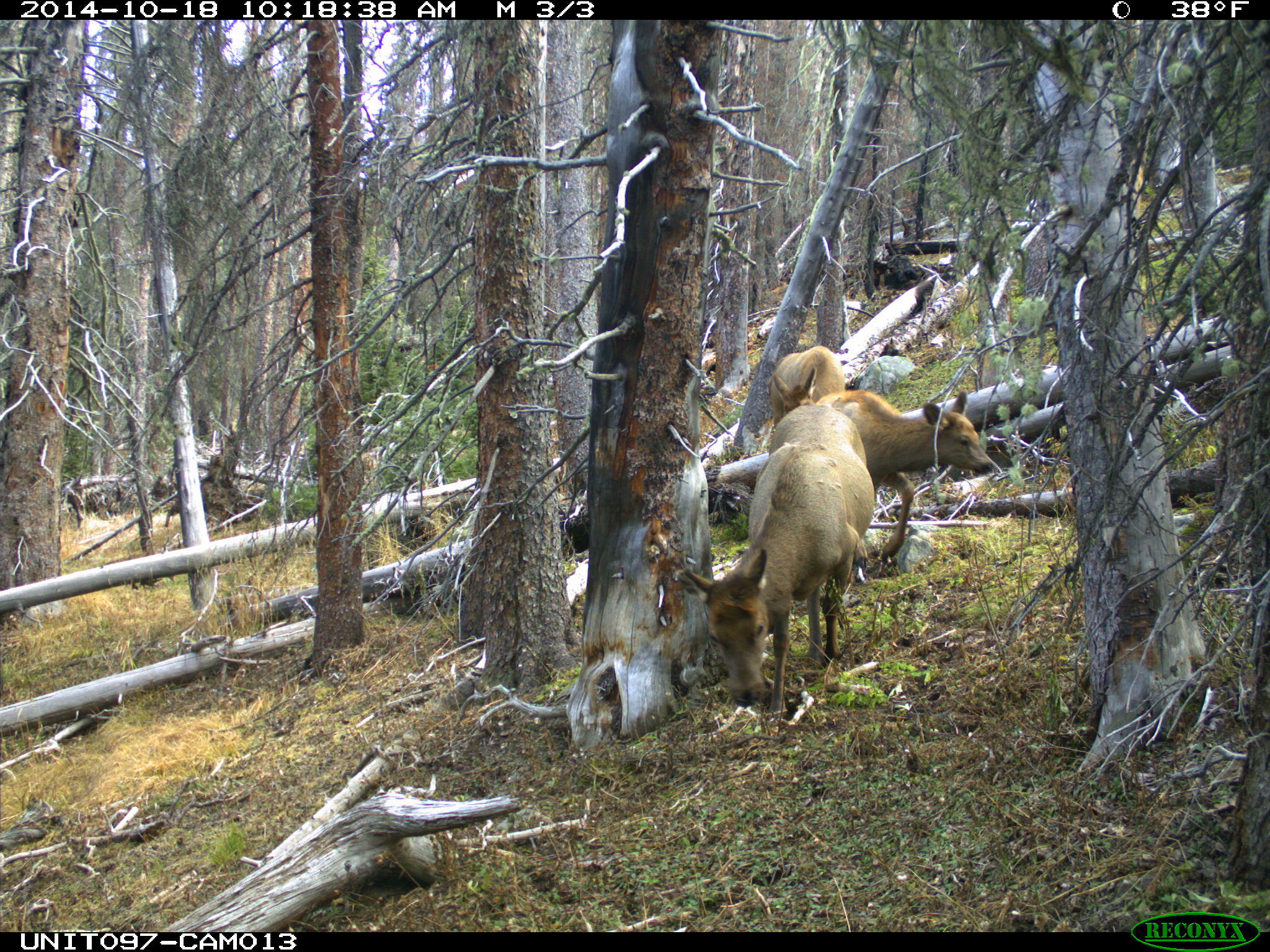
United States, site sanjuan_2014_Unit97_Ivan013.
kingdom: Animalia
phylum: Chordata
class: Mammalia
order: Artiodactyla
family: Cervidae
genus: Cervus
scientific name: Cervus elaphus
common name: red deer